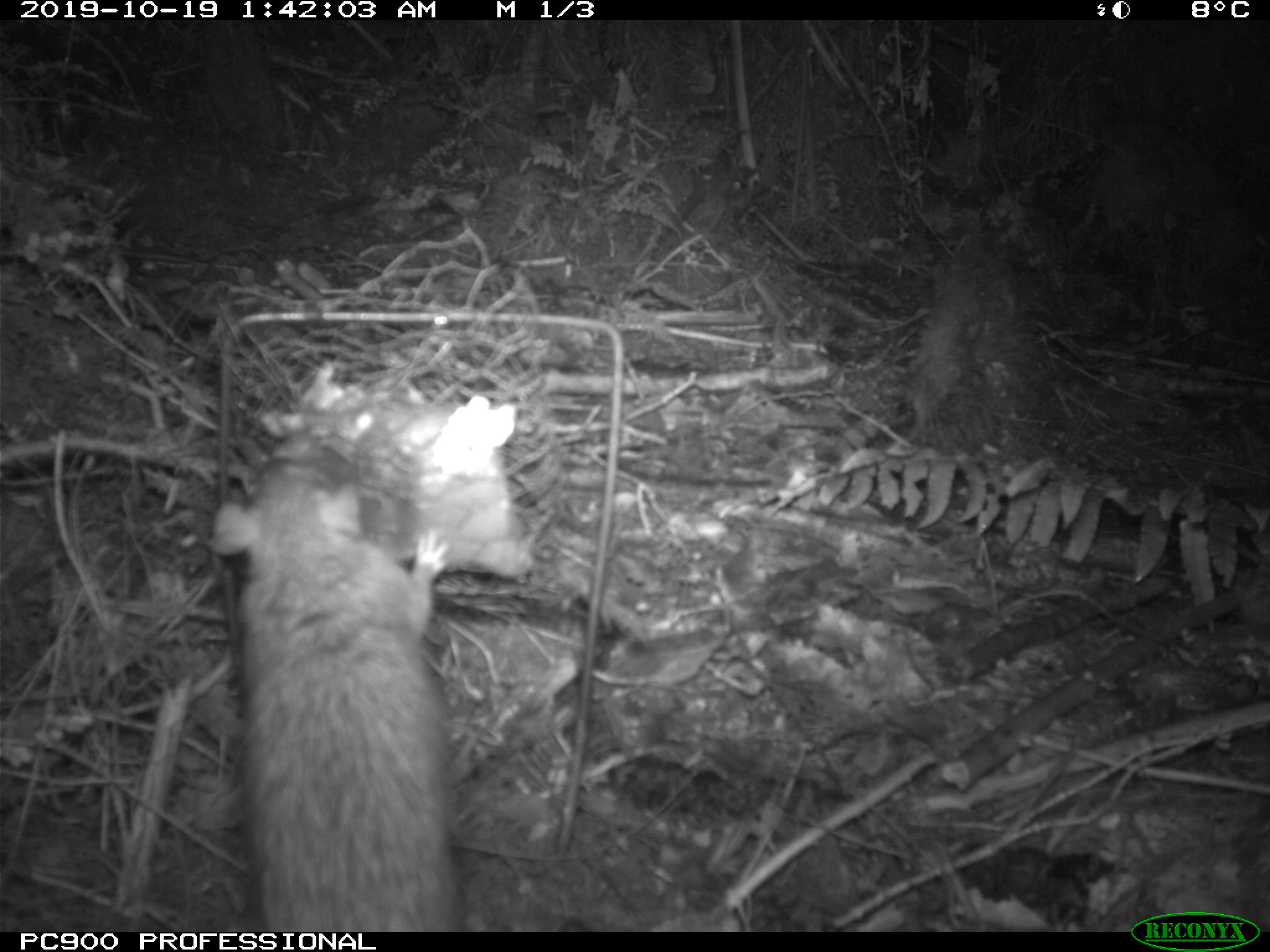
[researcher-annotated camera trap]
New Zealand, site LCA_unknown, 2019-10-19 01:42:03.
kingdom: Animalia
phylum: Chordata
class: Mammalia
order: Rodentia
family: Muridae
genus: Rattus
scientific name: Rattus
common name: rat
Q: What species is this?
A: Rat (Rattus).